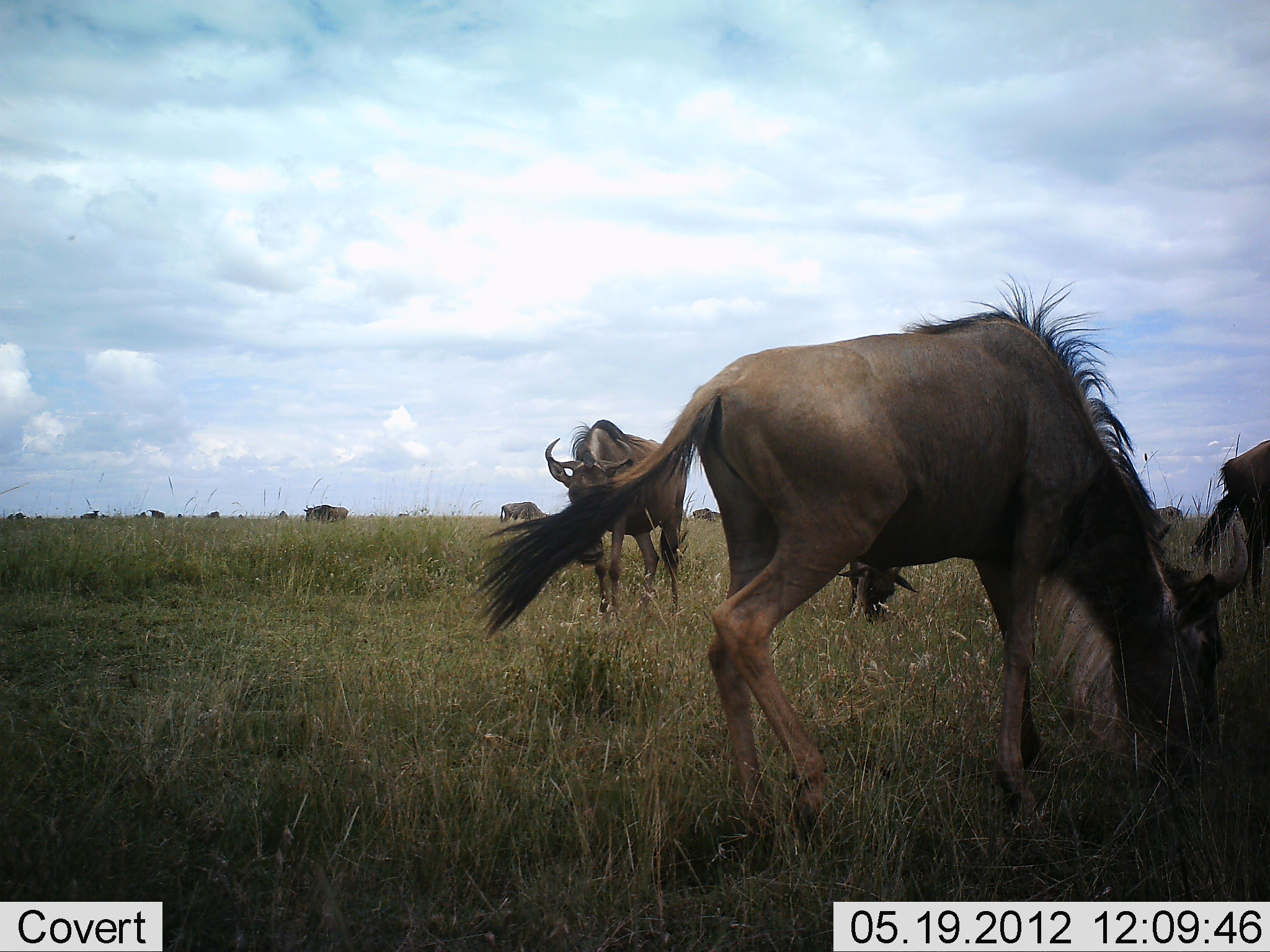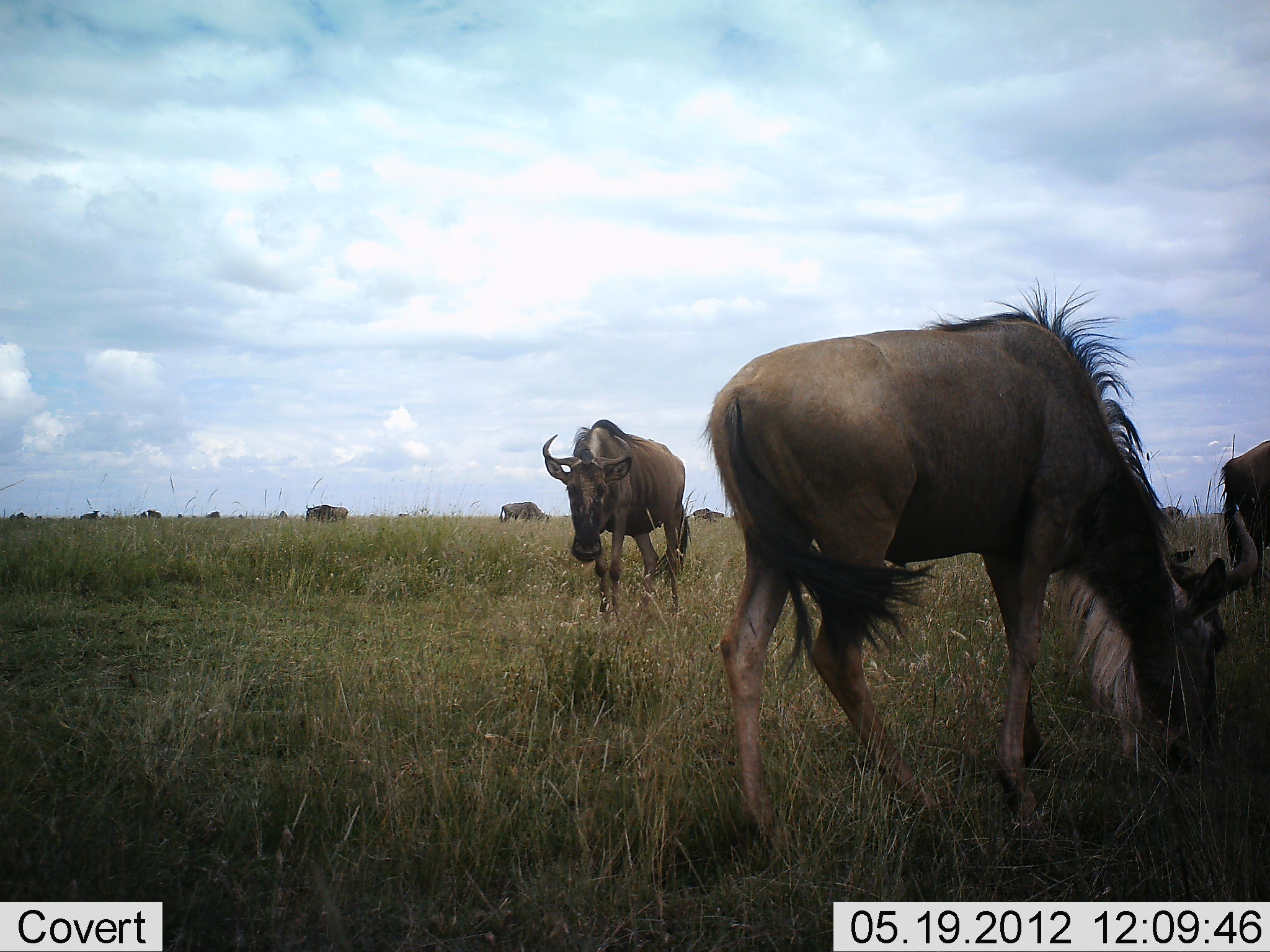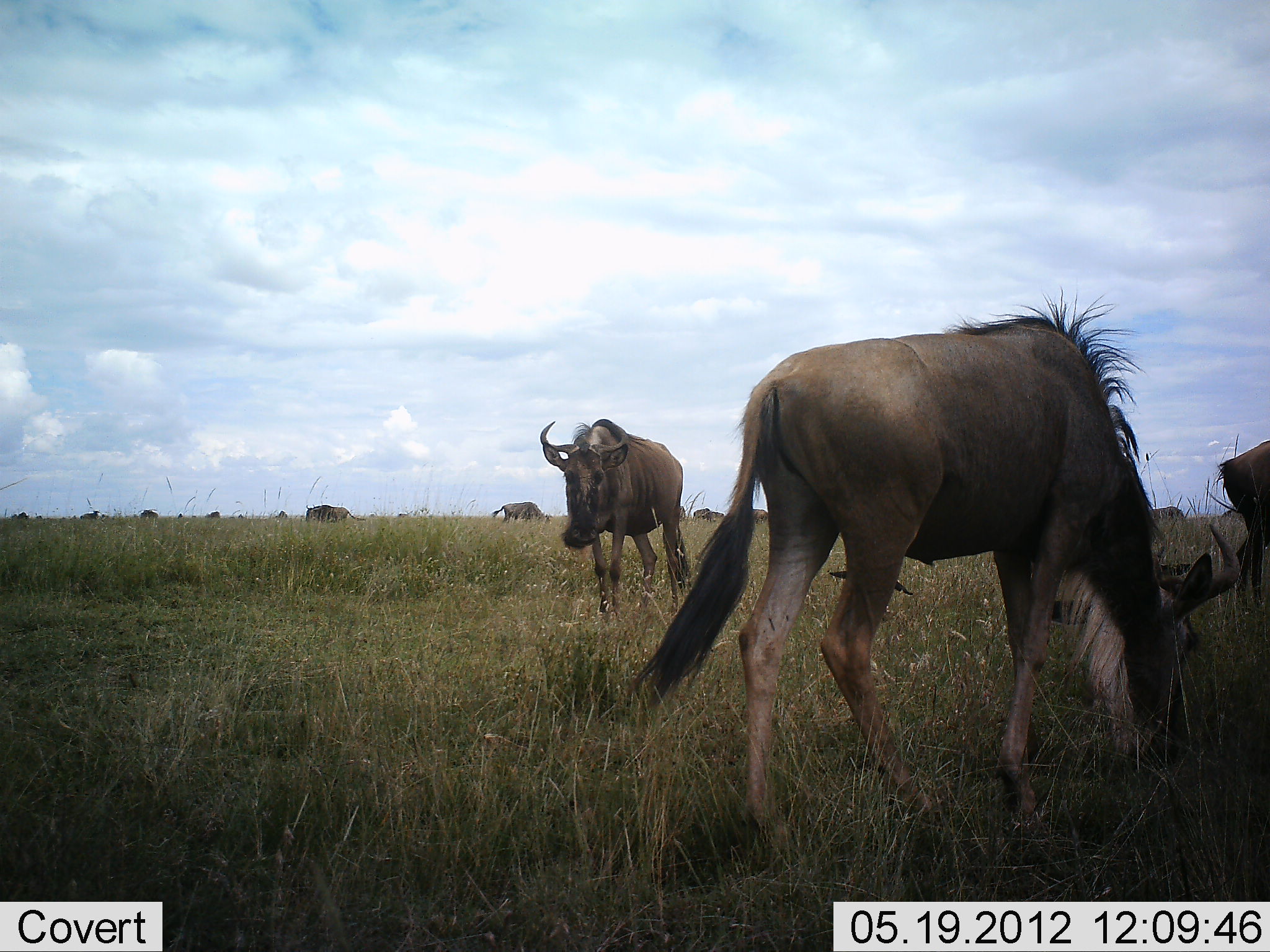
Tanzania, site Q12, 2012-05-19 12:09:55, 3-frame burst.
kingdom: Animalia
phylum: Chordata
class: Mammalia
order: Artiodactyla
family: Bovidae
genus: Connochaetes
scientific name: Connochaetes taurinus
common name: blue wildebeest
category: wildebeest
Wildebeest (blue wildebeest) (Connochaetes taurinus), count 11-50. Behavior (volunteer vote fractions): standing 80%, resting 0%, moving 30%, interacting 0%. Young present (vote fraction): 0%. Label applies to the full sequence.